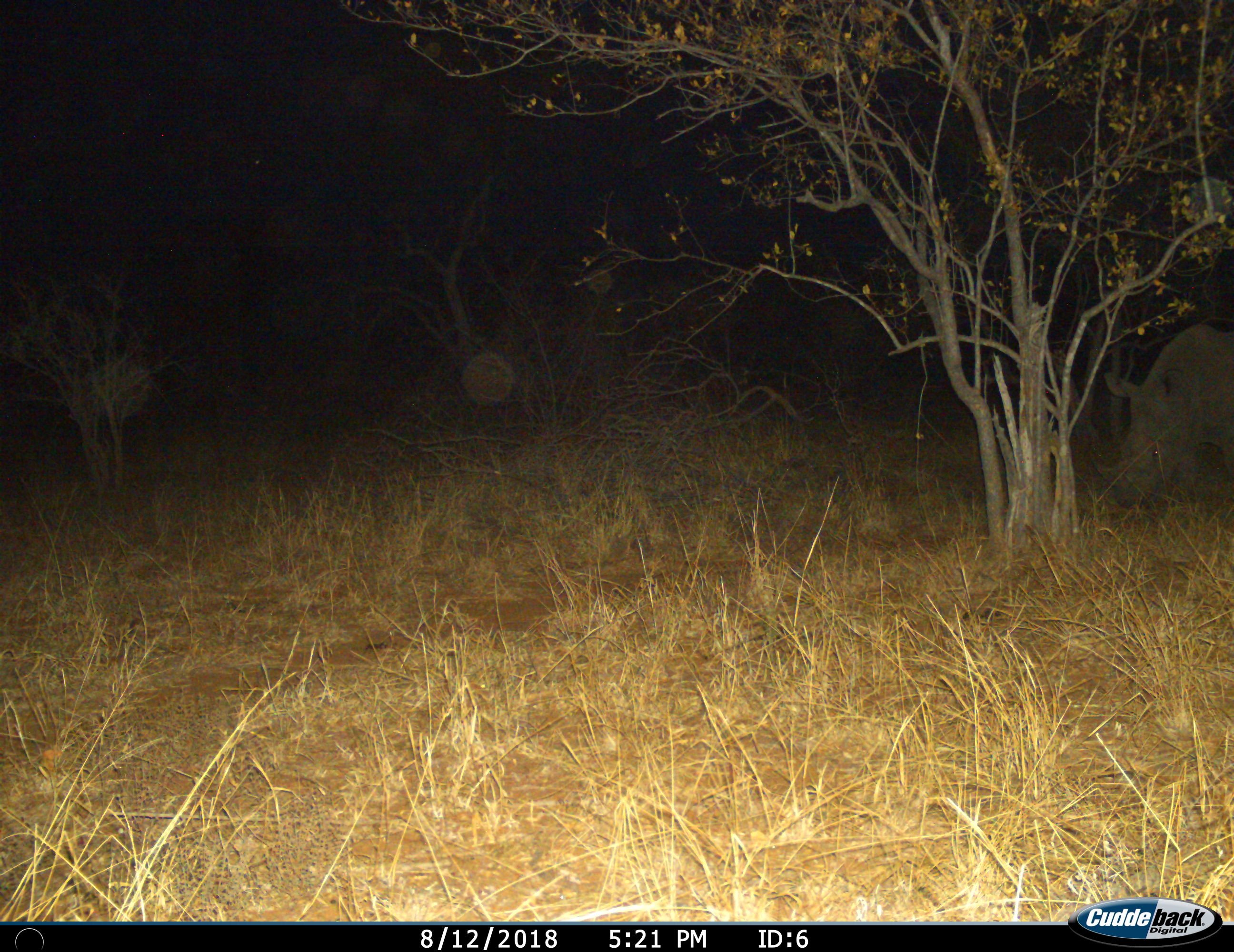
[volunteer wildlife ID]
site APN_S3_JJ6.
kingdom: Animalia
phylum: Chordata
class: Mammalia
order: Perissodactyla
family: Rhinocerotidae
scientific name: Rhinocerotidae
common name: unknown rhinoceros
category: rhinocerosunknown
Rhinocerosunknown (unknown rhinoceros) (Rhinocerotidae), count 1. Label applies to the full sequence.